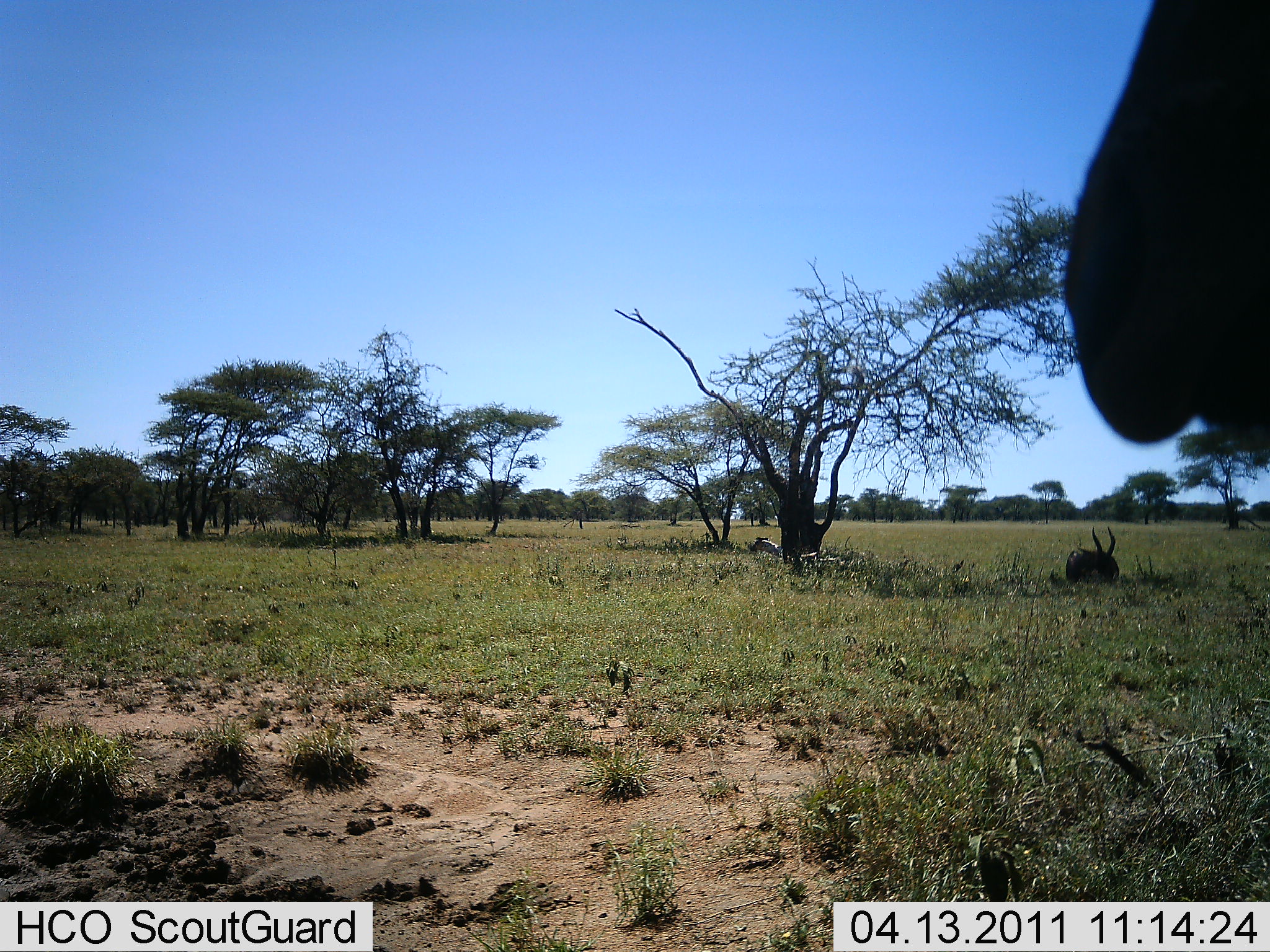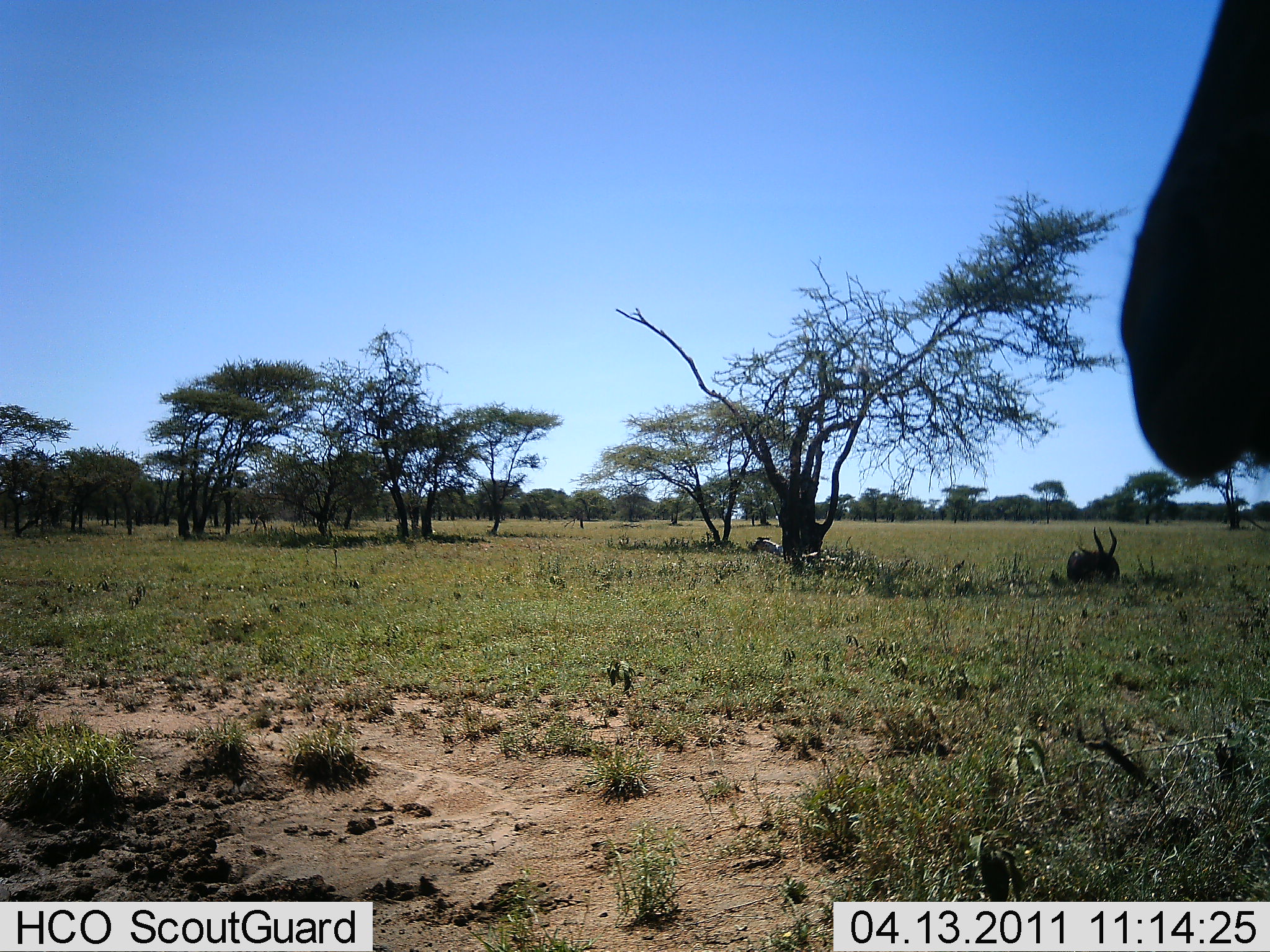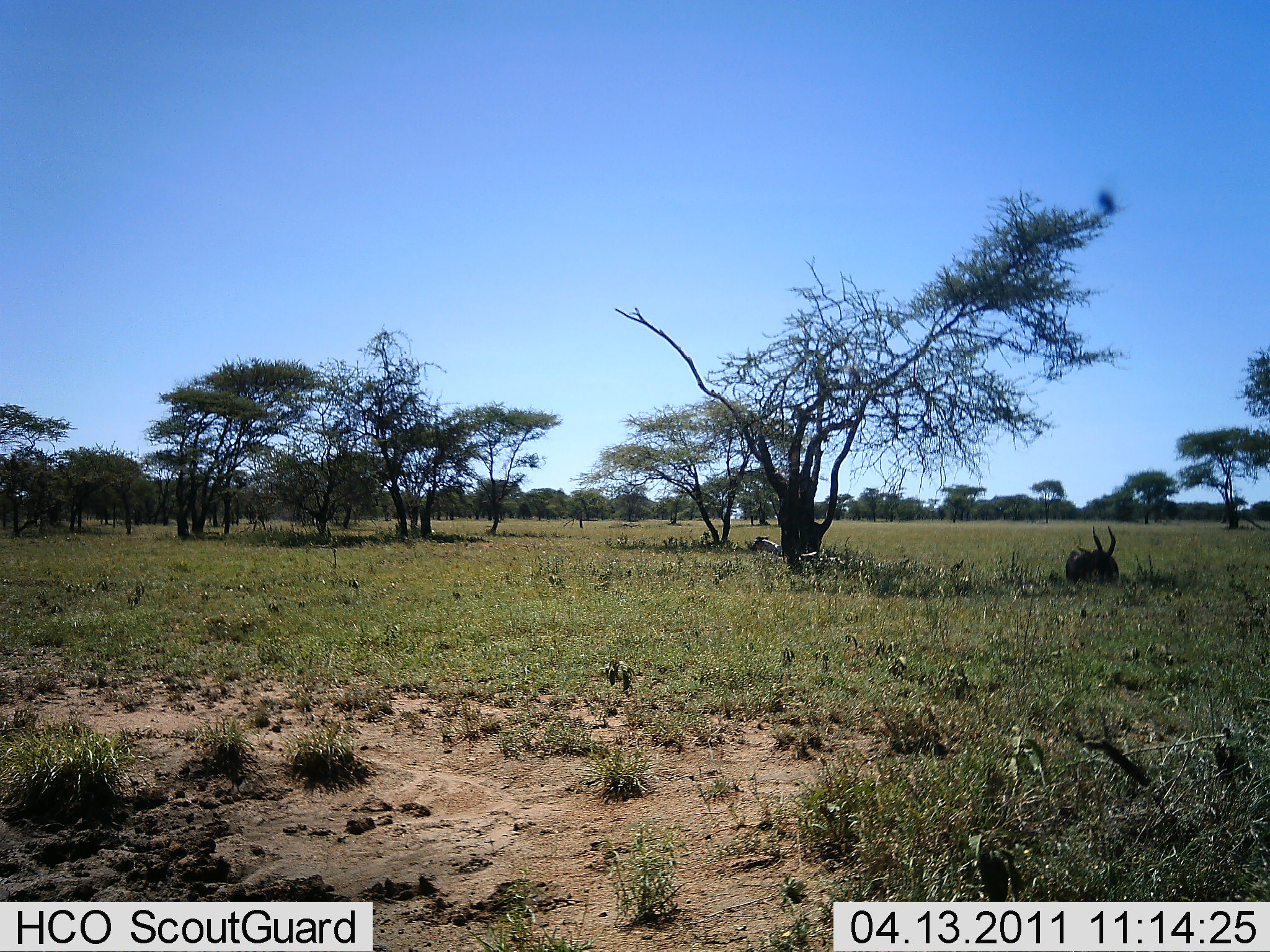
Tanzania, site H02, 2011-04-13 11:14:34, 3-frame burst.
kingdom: Animalia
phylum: Chordata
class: Mammalia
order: Artiodactyla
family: Bovidae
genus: Alcelaphus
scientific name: Alcelaphus buselaphus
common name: hartebeest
Hartebeest (Alcelaphus buselaphus), count 2. Behavior (volunteer vote fractions): standing 40%, resting 100%, moving 20%, interacting 0%. Young present (vote fraction): 0%. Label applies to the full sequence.